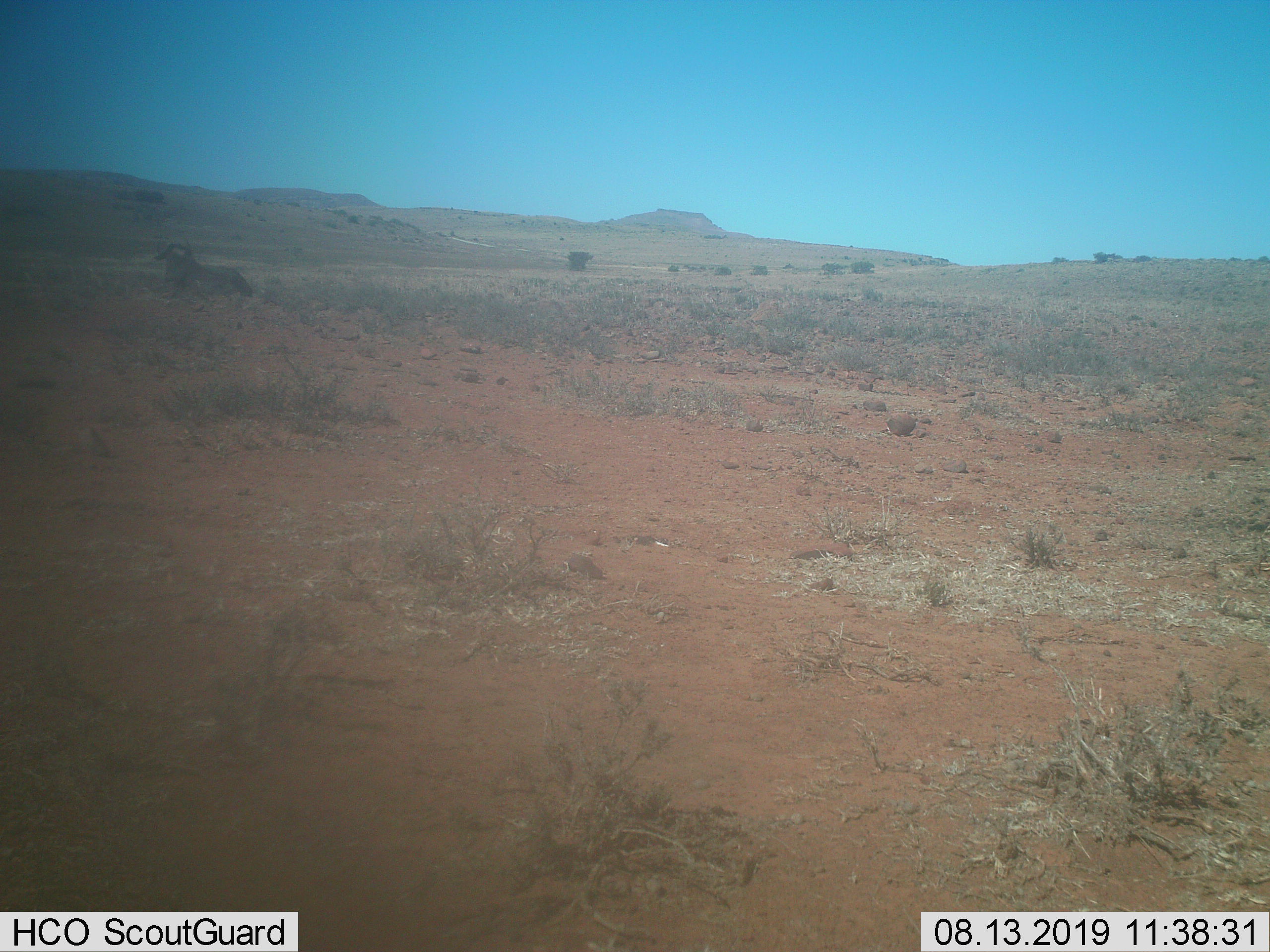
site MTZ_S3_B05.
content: unidentified animal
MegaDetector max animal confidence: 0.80